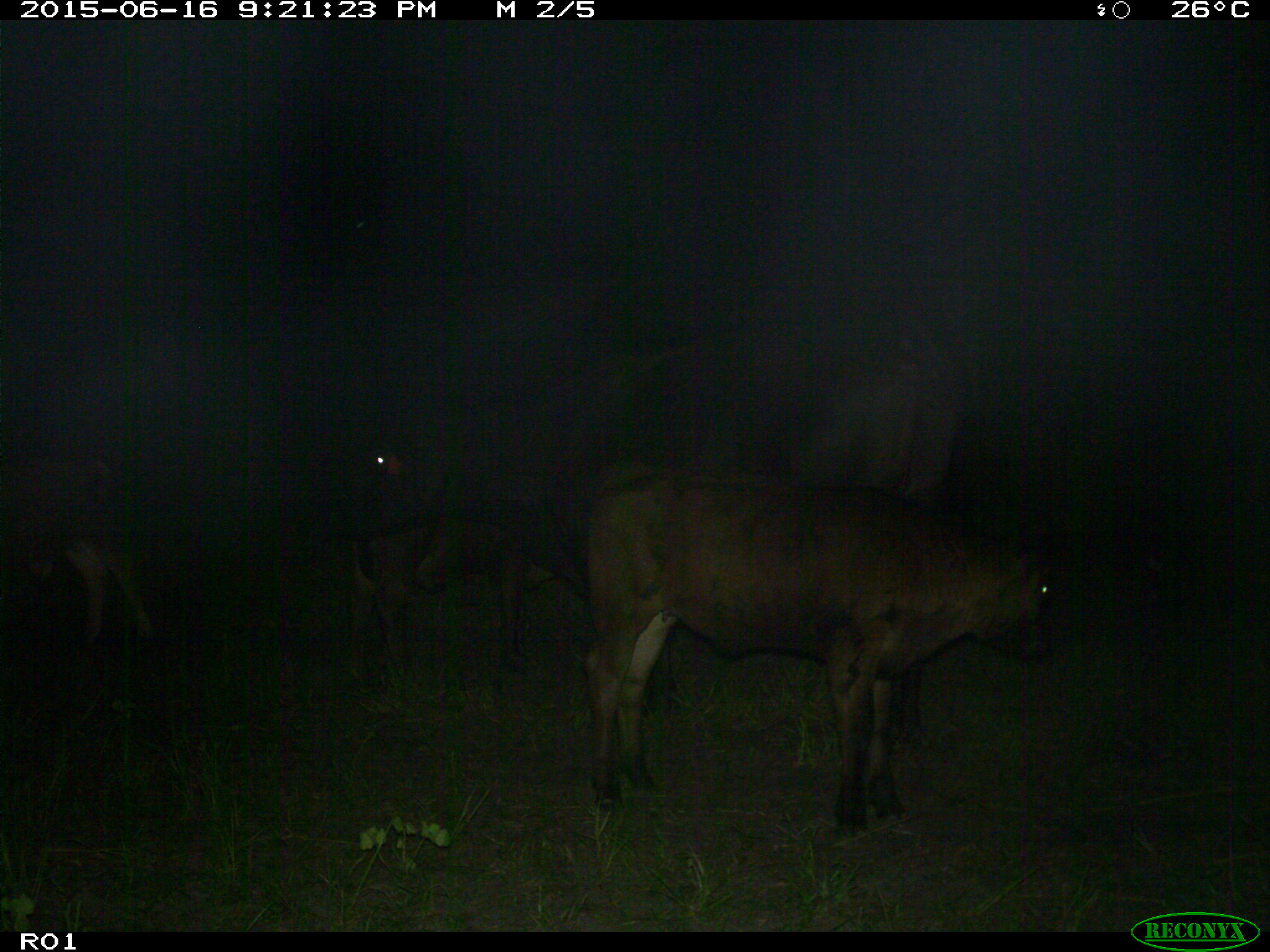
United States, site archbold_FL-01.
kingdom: Animalia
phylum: Chordata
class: Mammalia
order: Artiodactyla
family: Bovidae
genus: Bos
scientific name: Bos taurus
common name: domestic cow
Bos taurus (domestic cow).